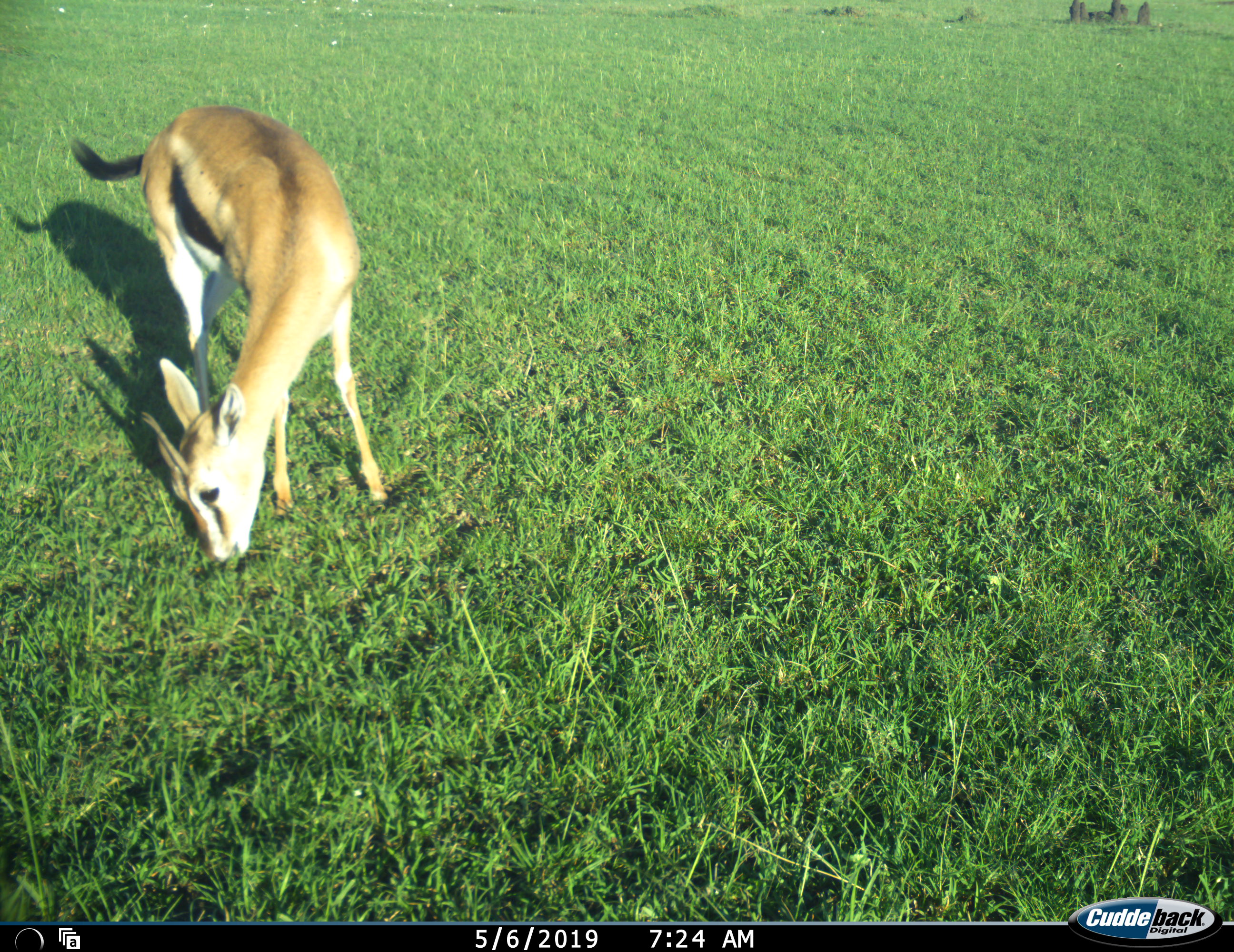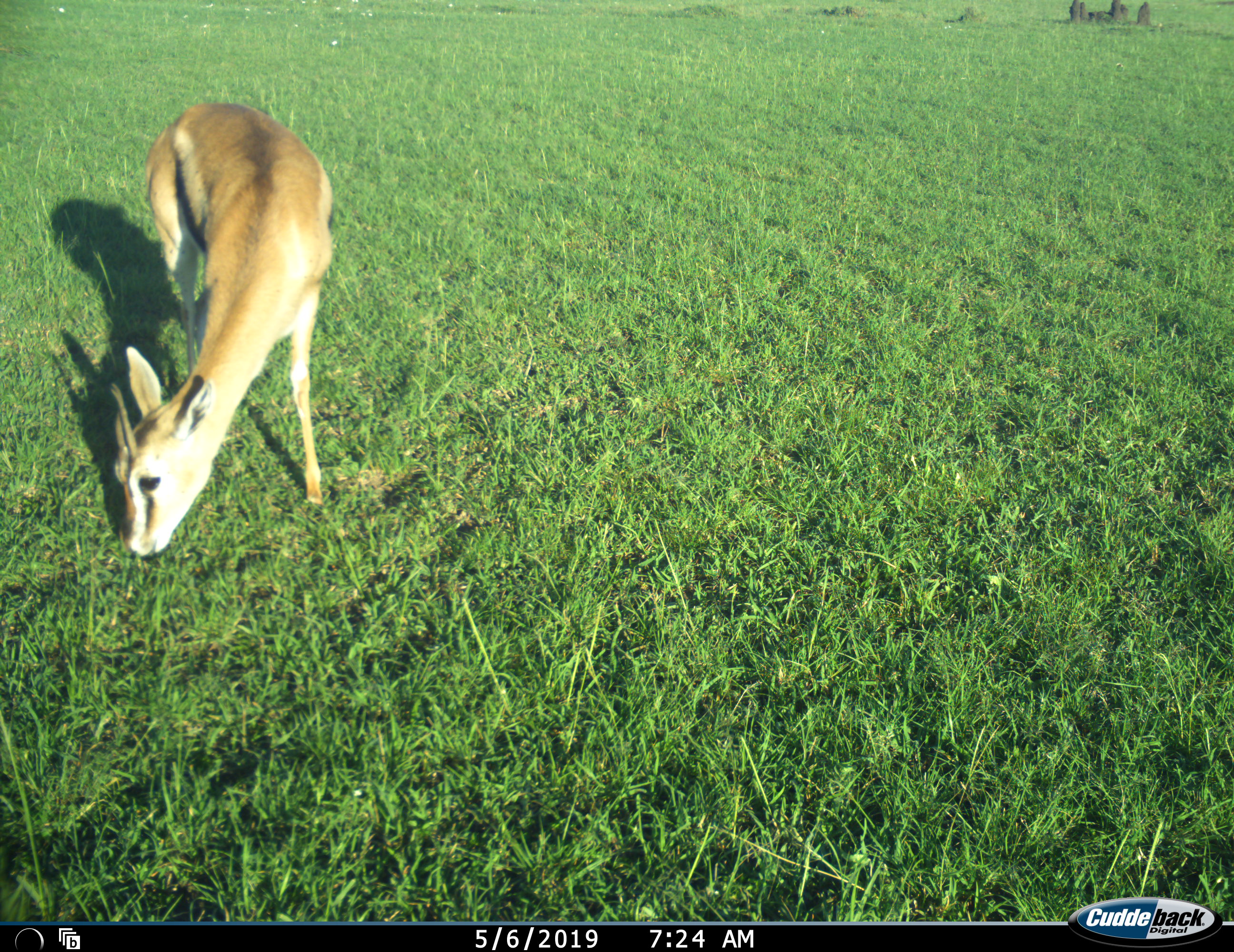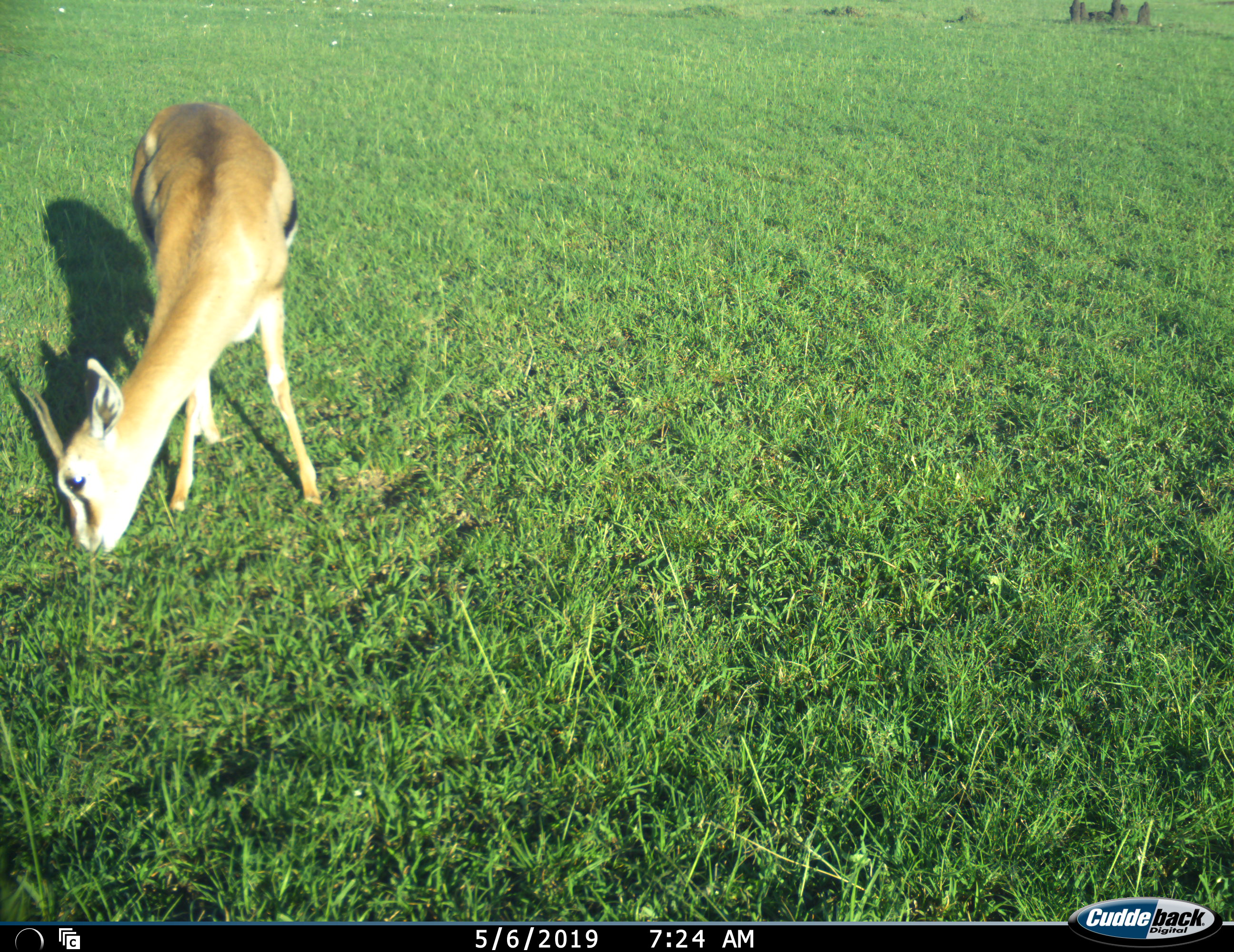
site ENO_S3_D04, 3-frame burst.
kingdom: Animalia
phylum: Chordata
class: Mammalia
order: Artiodactyla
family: Bovidae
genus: Eudorcas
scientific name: Eudorcas thomsonii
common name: thomson's gazelle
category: gazellethomsons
Gazellethomsons (thomson's gazelle) (Eudorcas thomsonii), count 1. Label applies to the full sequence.